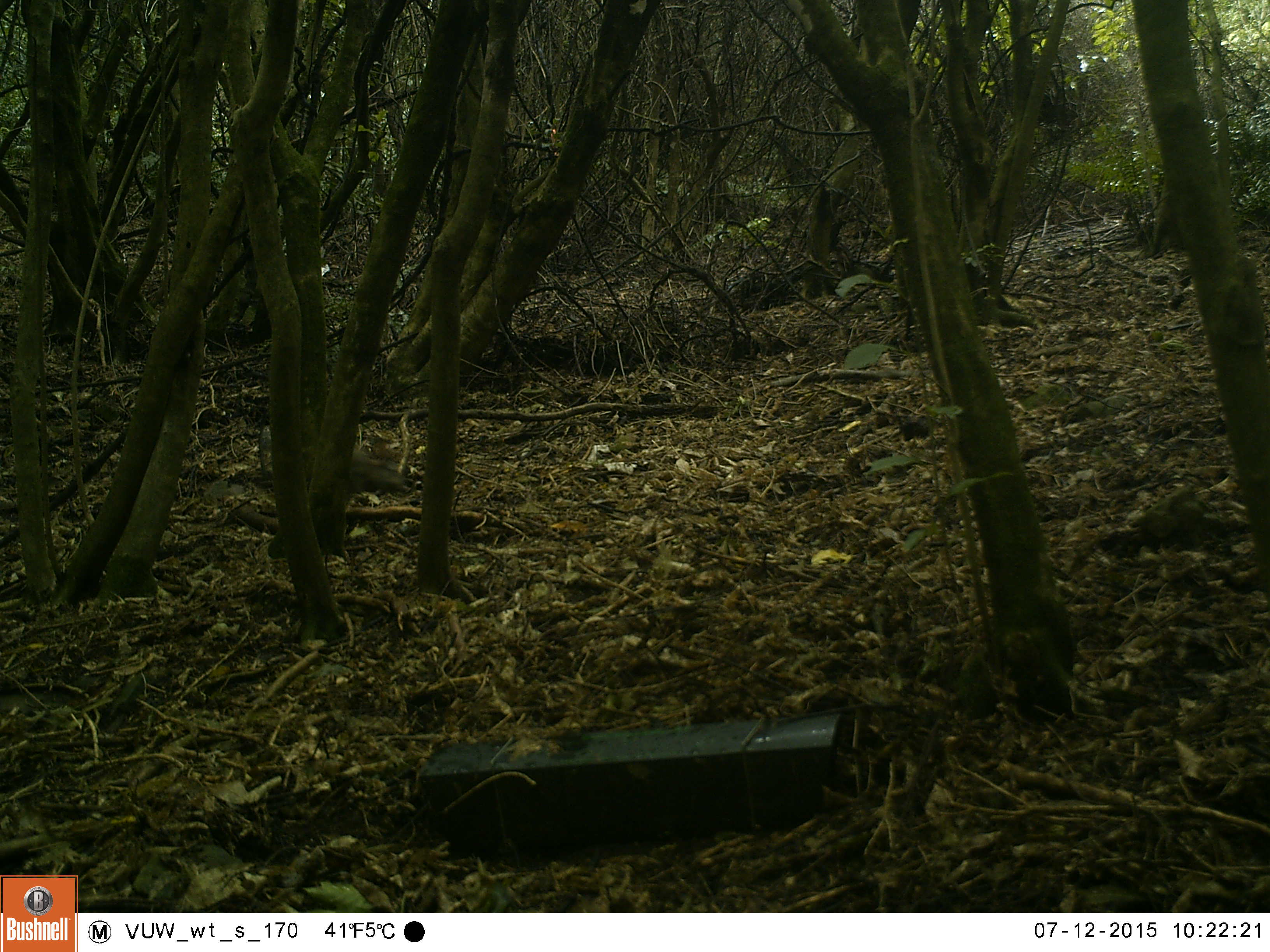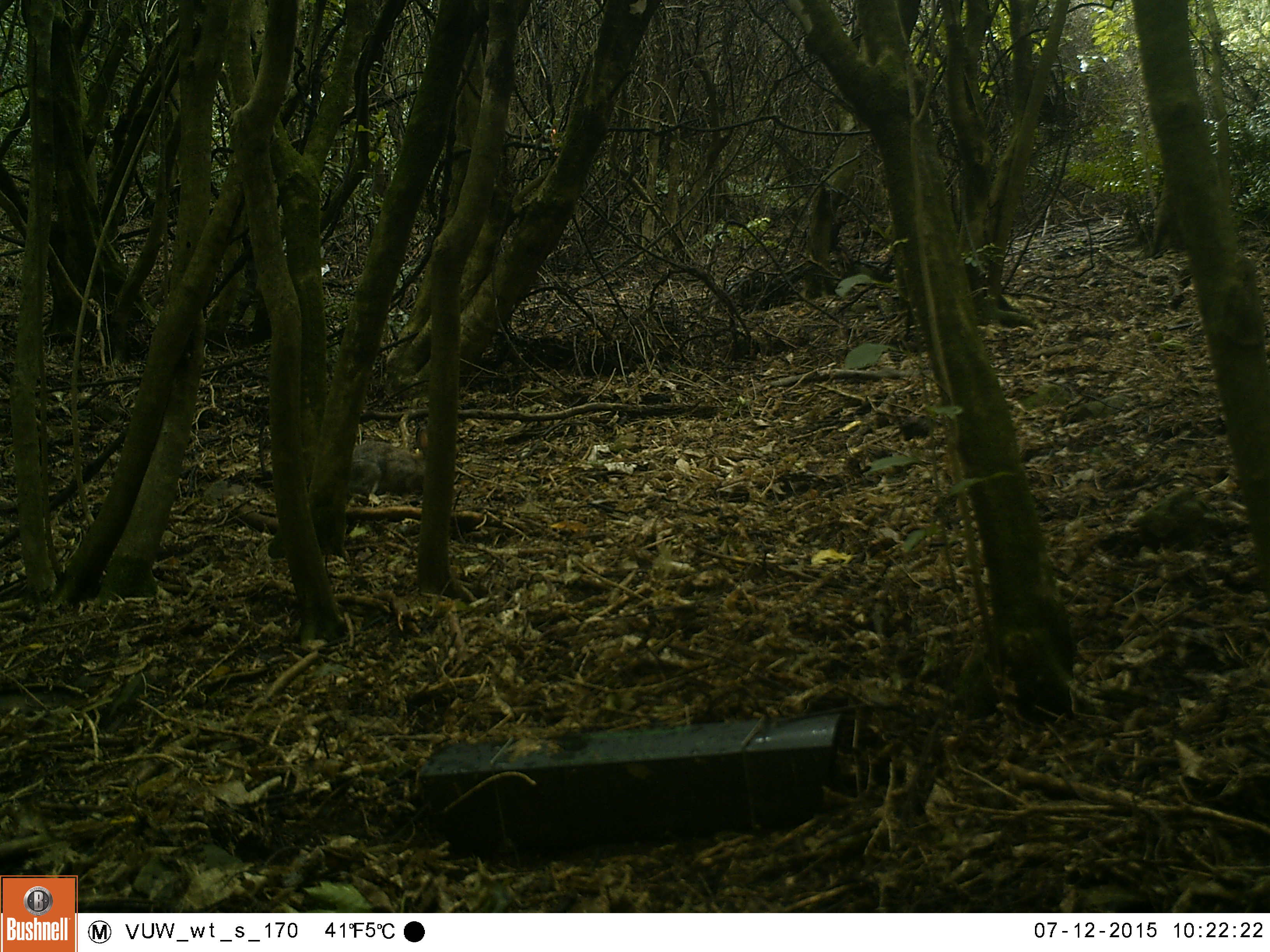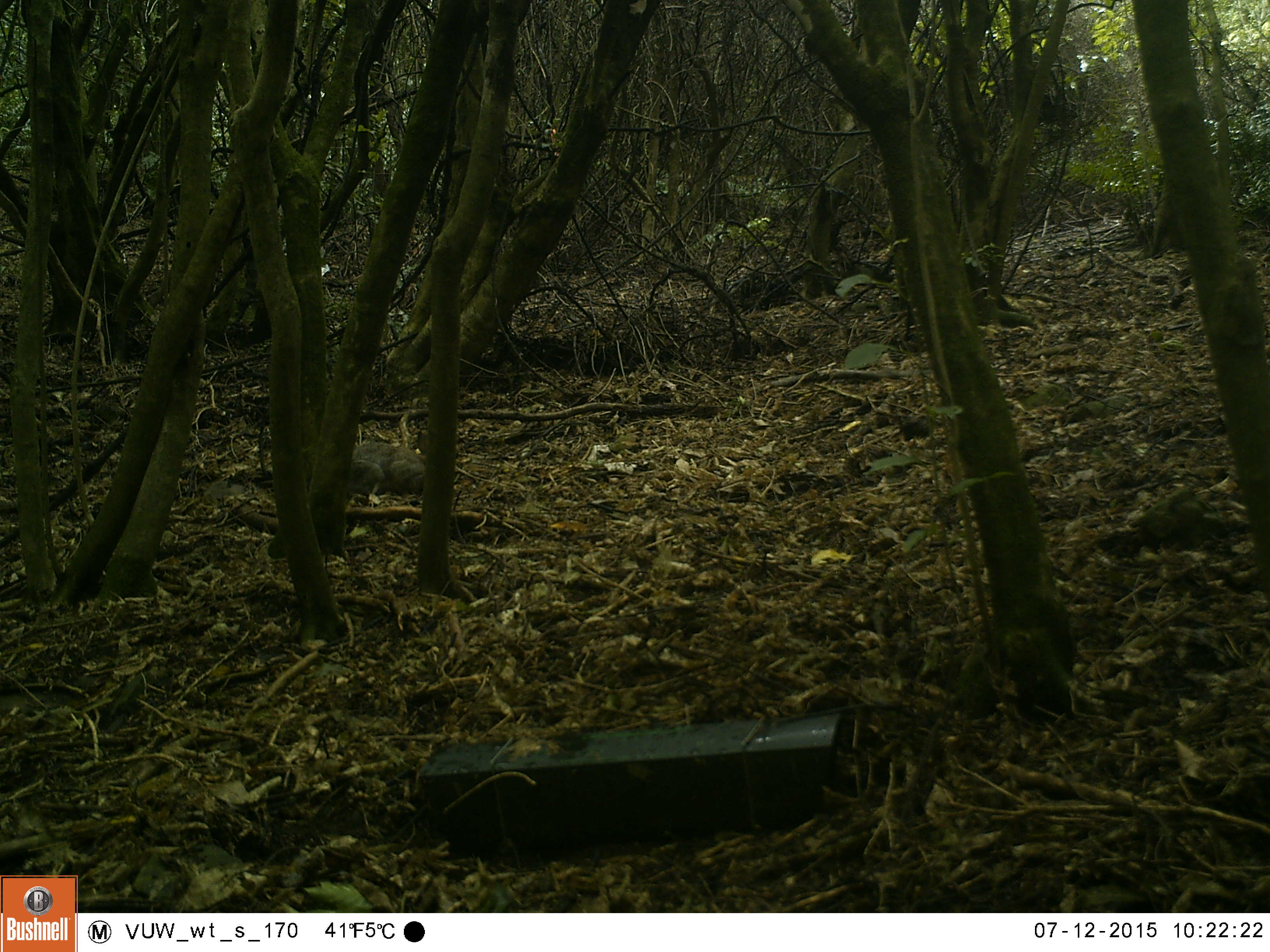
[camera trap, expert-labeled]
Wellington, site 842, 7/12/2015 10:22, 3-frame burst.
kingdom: Animalia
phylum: Chordata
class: Mammalia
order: Lagomorpha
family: Leporidae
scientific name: Leporidae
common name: rabbit